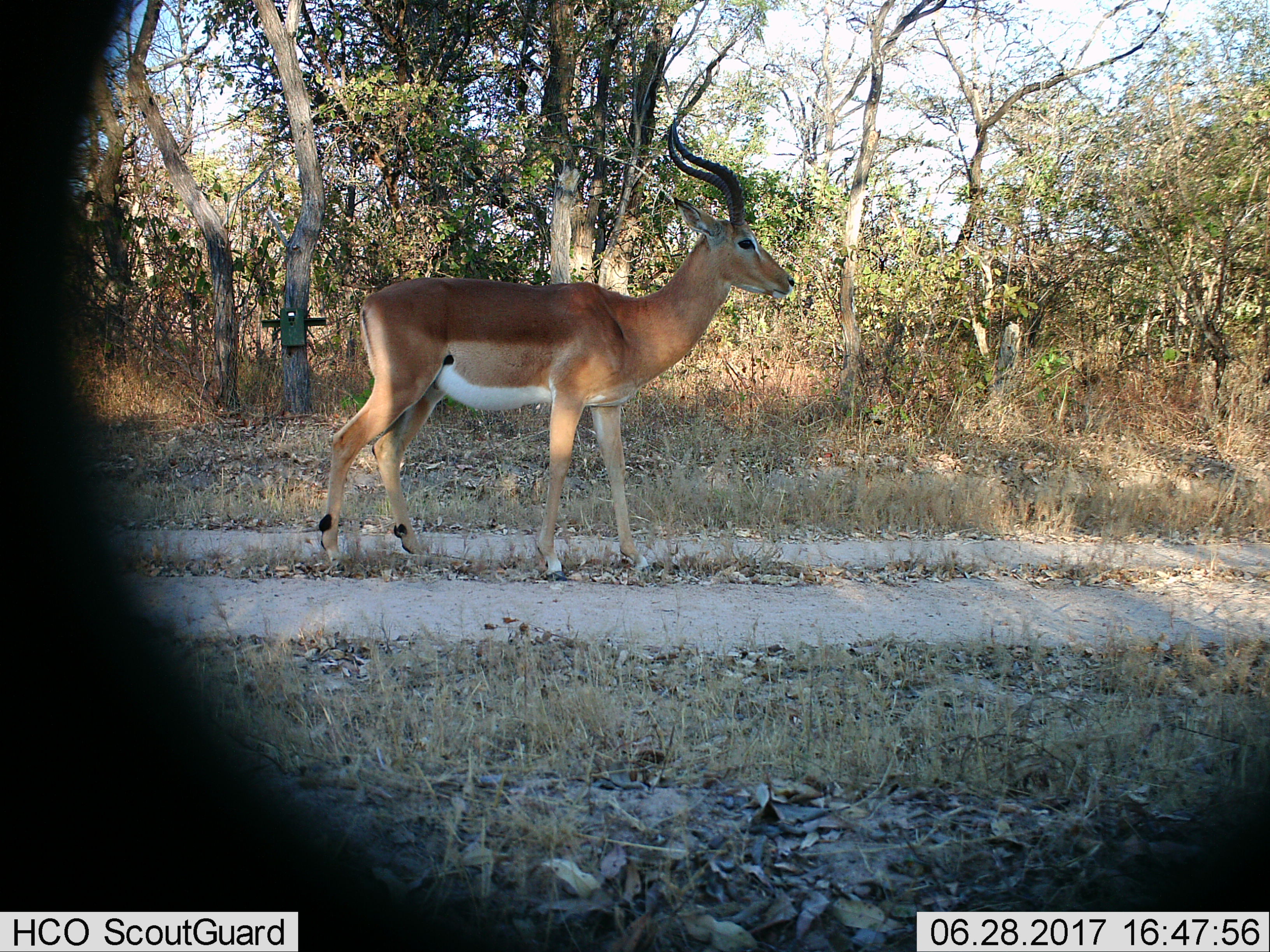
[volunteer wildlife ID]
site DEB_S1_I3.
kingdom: Animalia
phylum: Chordata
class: Mammalia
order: Artiodactyla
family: Bovidae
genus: Aepyceros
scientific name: Aepyceros melampus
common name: impala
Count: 1.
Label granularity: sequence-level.